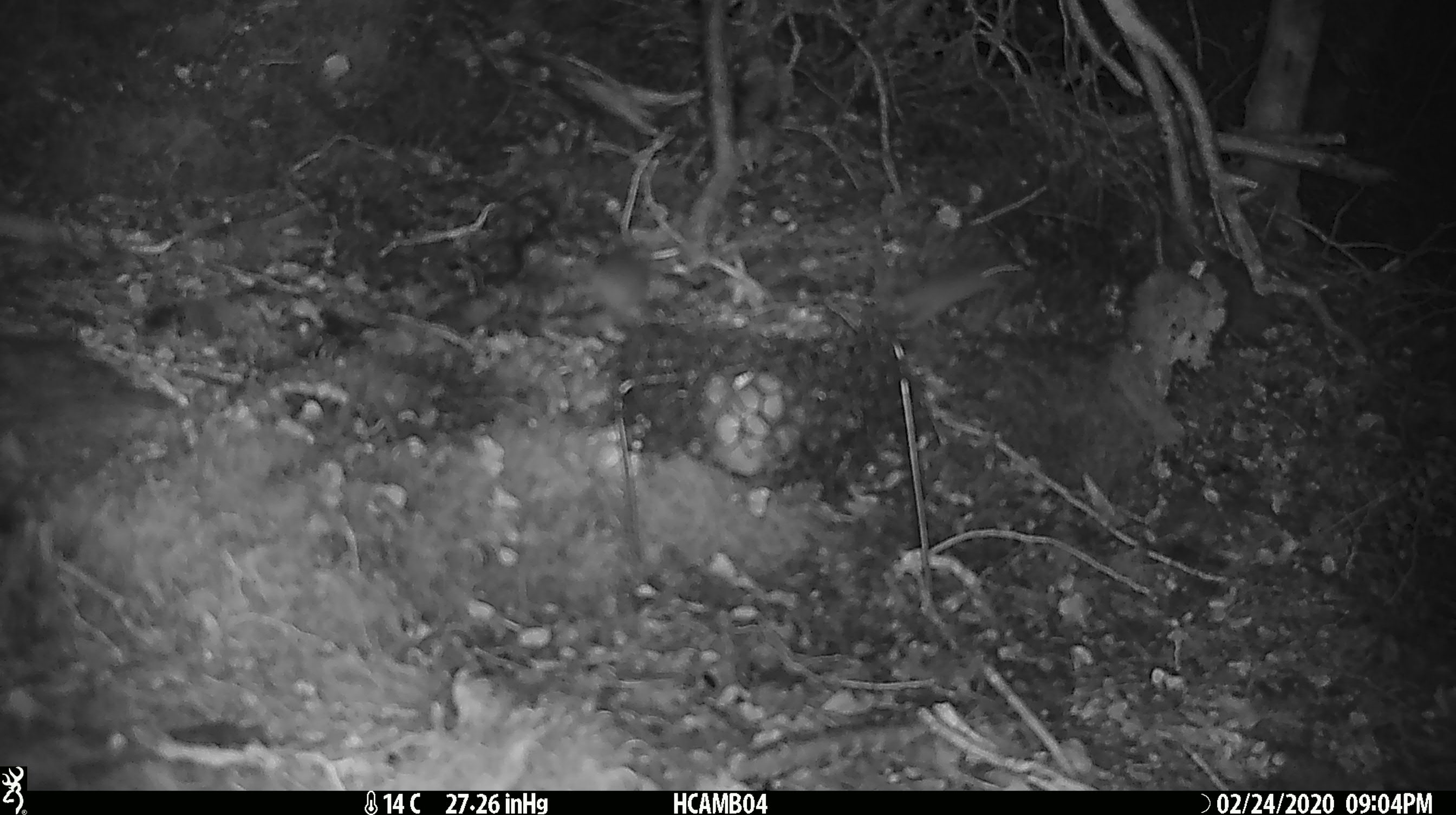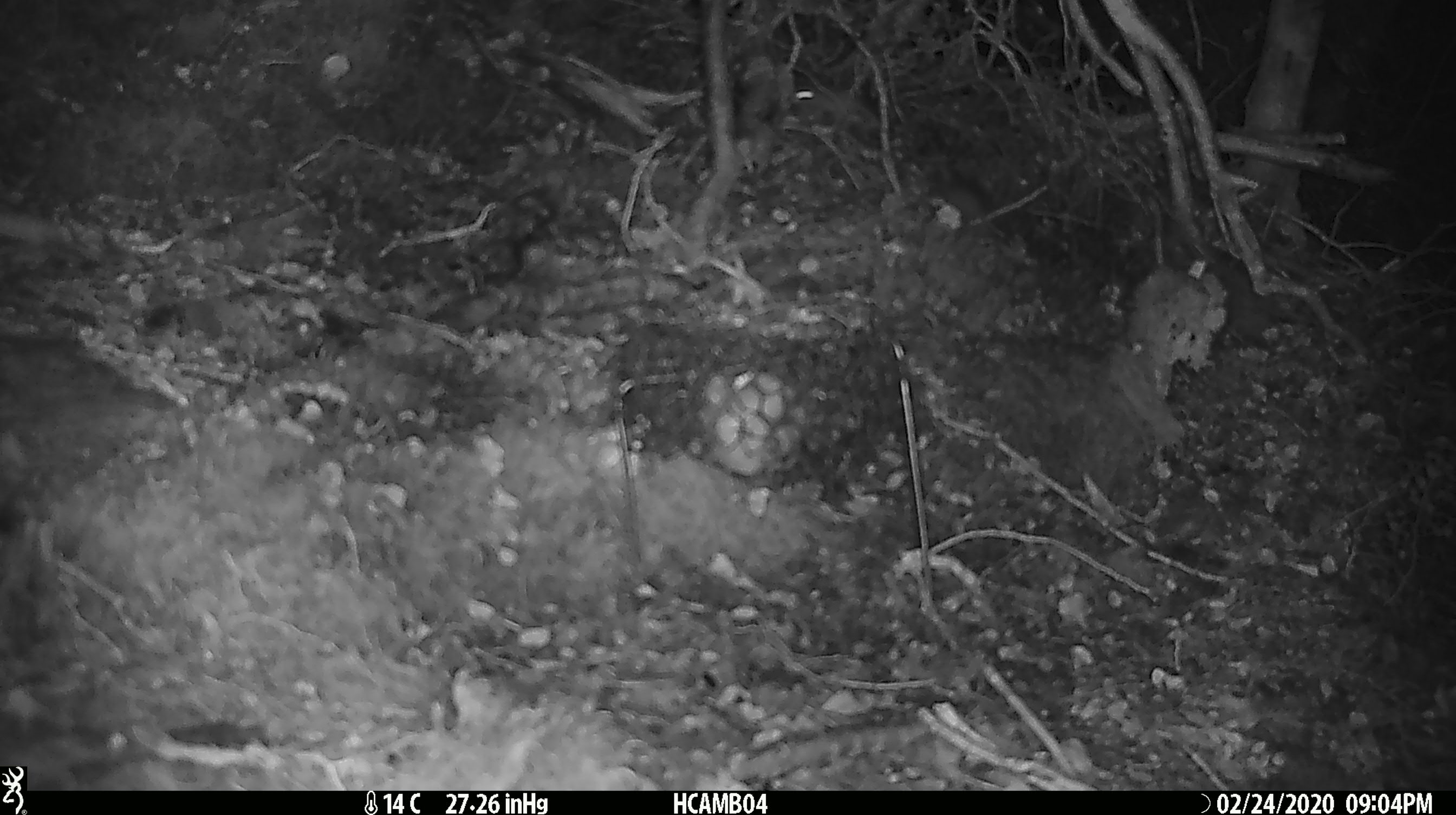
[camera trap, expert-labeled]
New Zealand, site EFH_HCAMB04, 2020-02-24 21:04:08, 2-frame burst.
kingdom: Animalia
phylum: Chordata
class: Mammalia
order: Rodentia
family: Muridae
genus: Mus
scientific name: Mus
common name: mouse